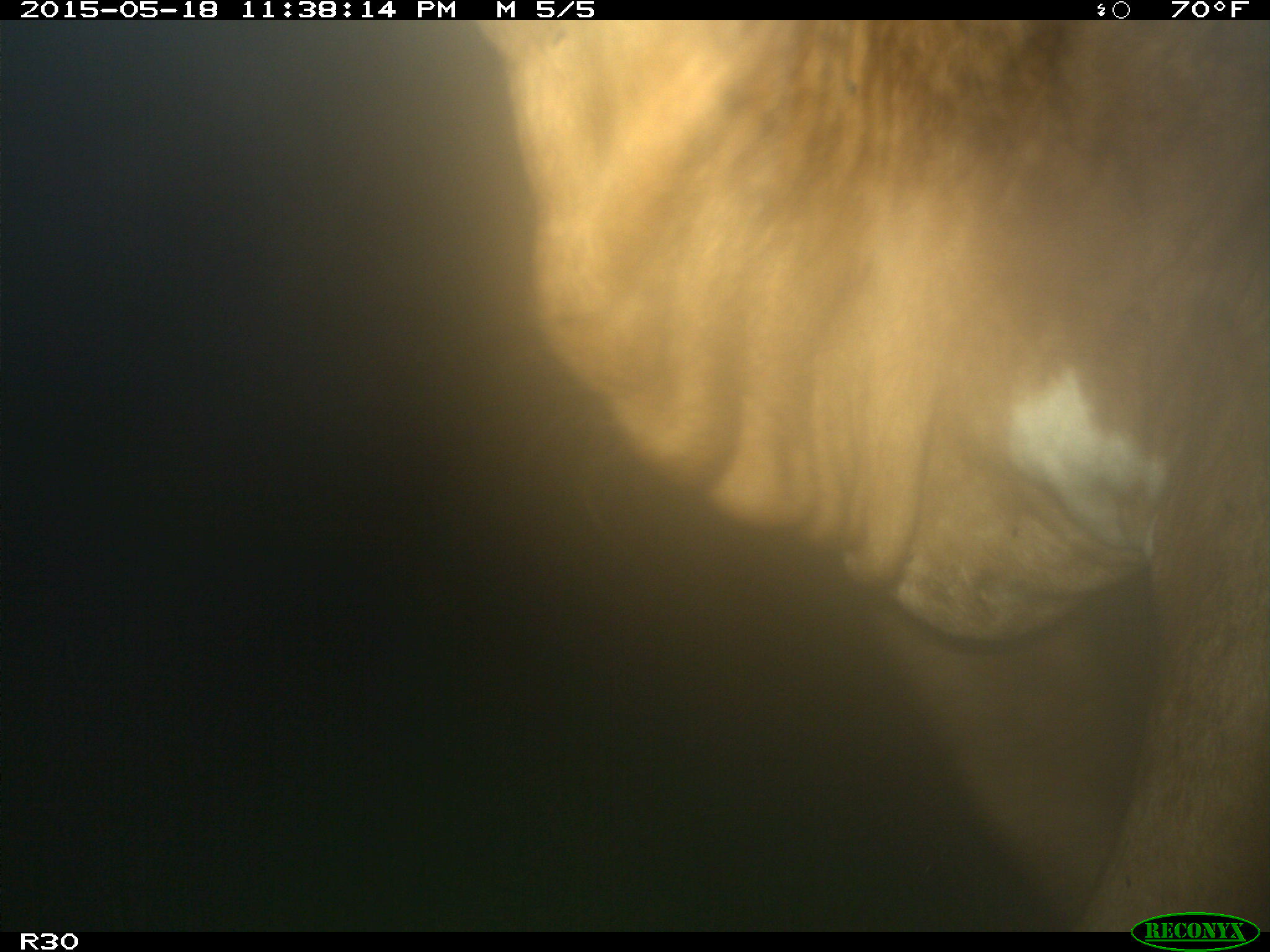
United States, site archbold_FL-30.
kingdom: Animalia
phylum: Chordata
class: Mammalia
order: Artiodactyla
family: Bovidae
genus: Bos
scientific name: Bos taurus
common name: domestic cow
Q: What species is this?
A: Bos taurus (domestic cow).